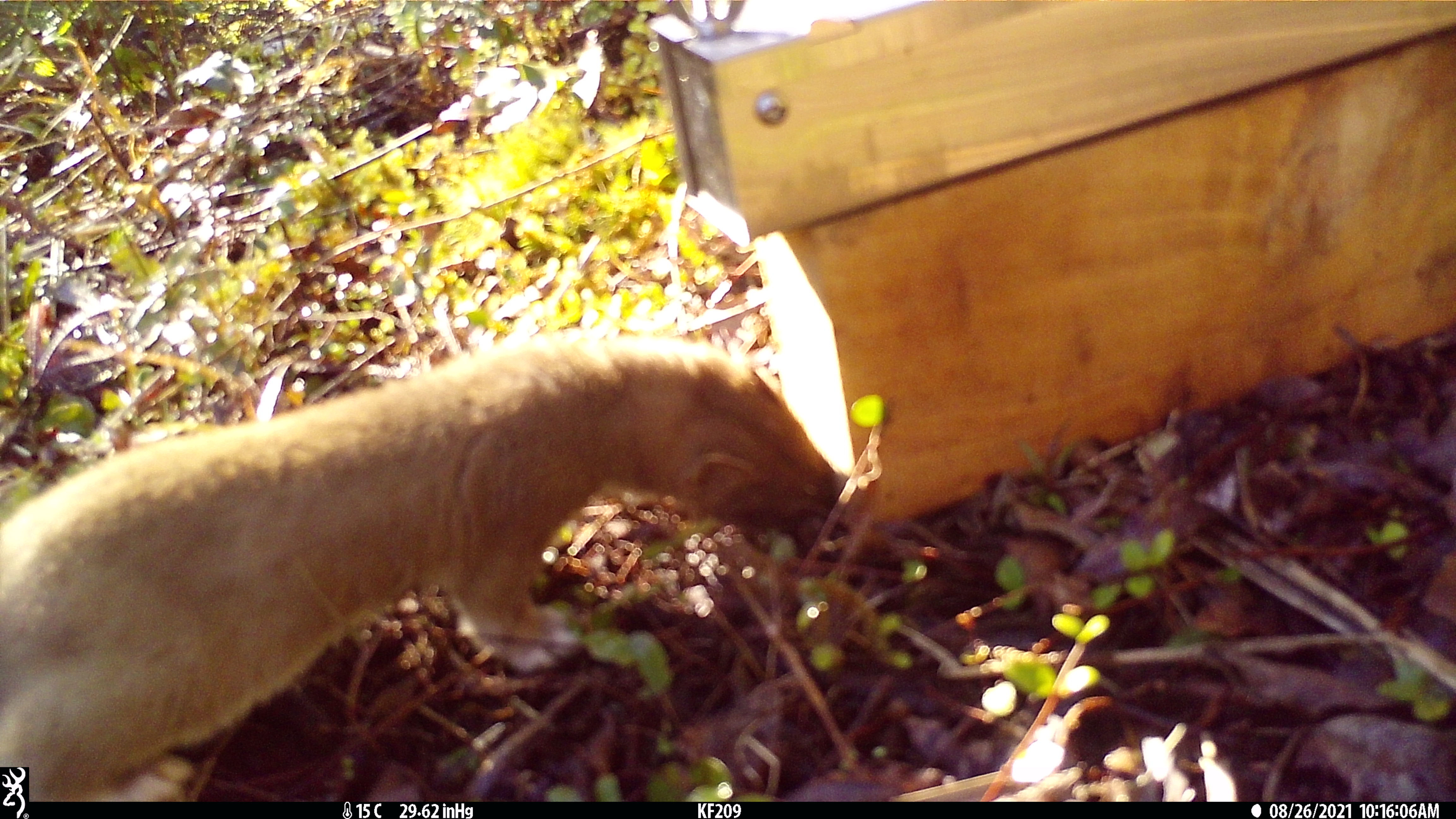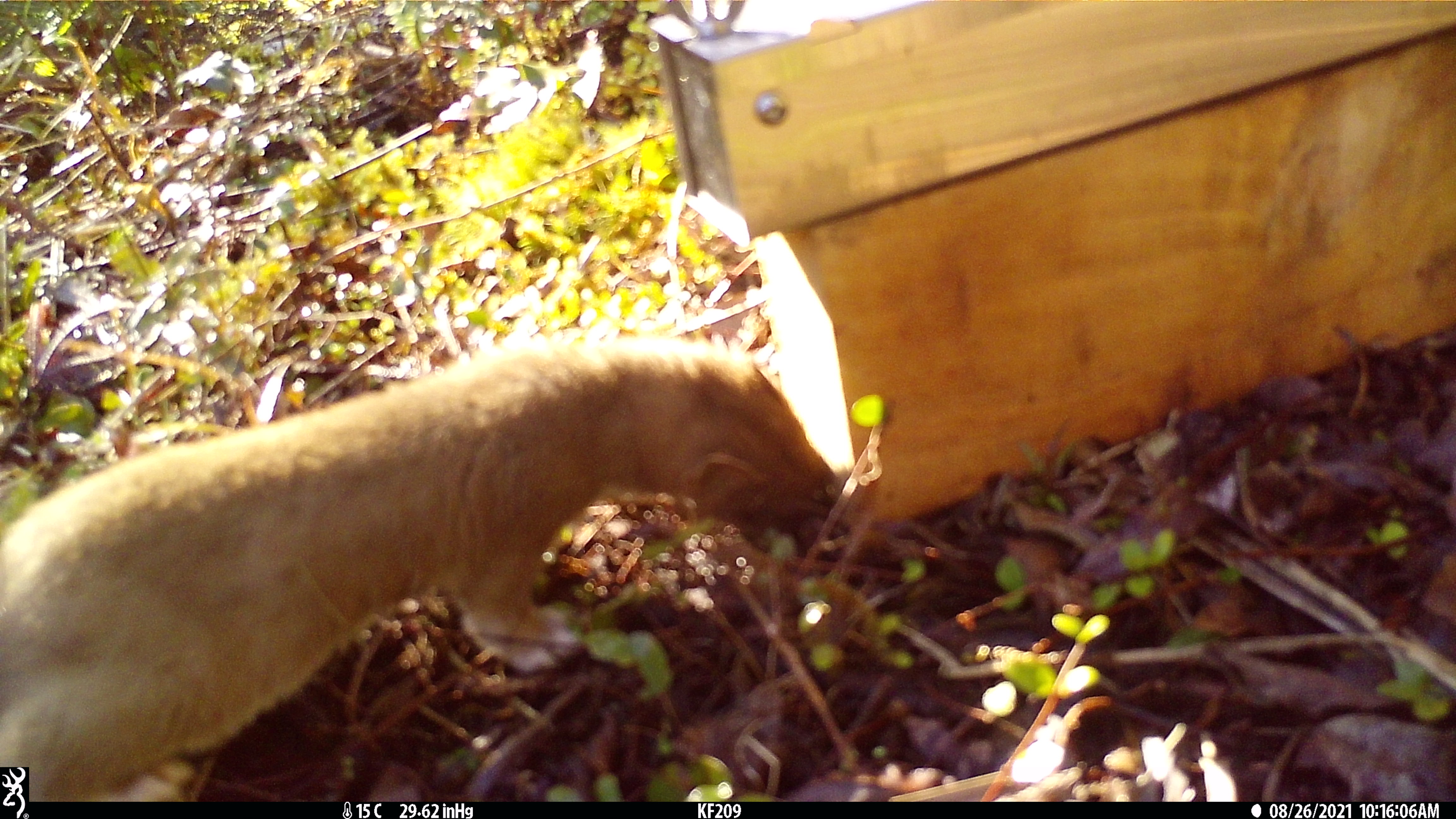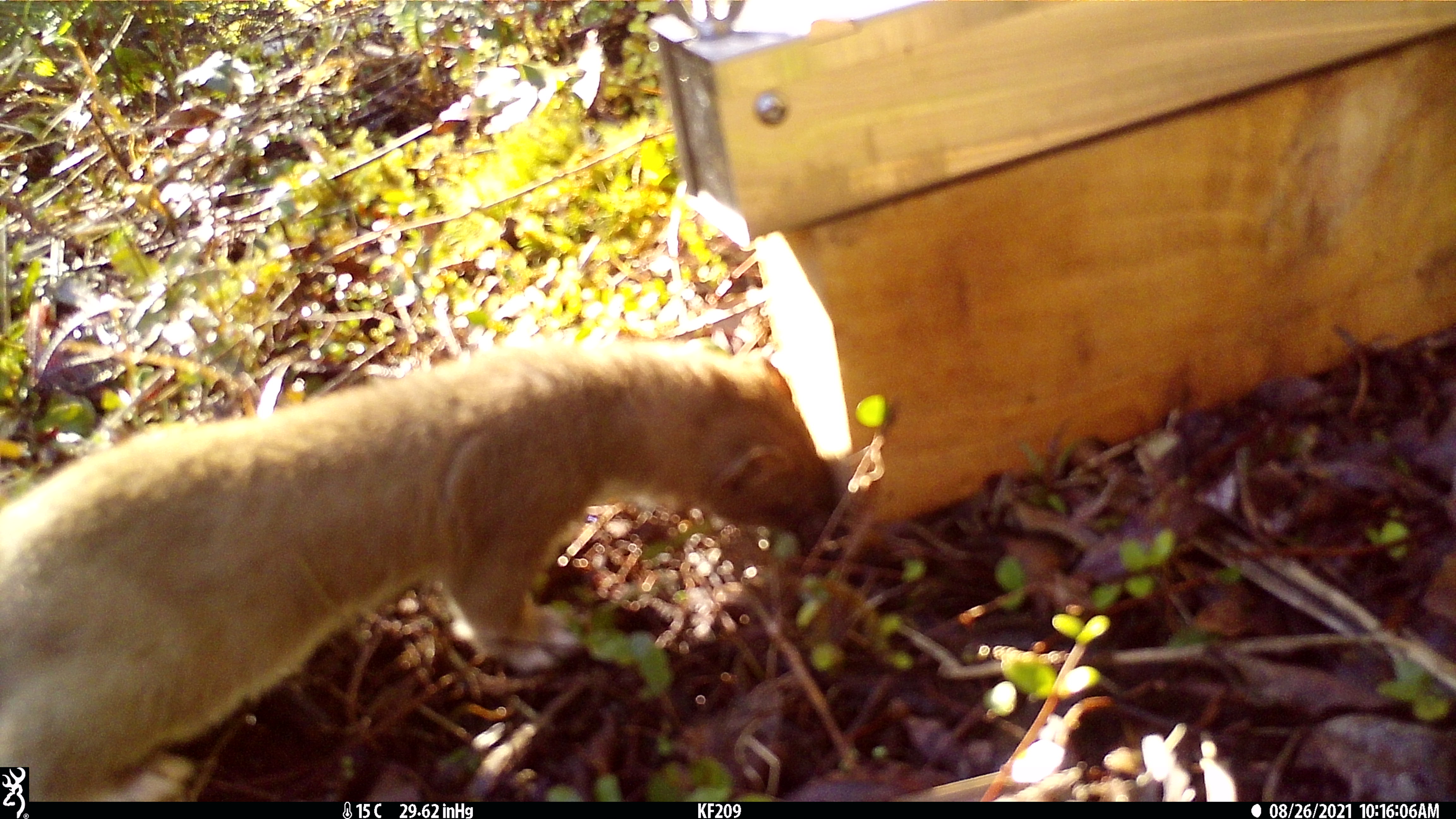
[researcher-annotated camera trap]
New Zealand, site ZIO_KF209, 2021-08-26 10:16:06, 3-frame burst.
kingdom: Animalia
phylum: Chordata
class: Mammalia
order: Carnivora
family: Mustelidae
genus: Mustela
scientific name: Mustela erminea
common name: stoat